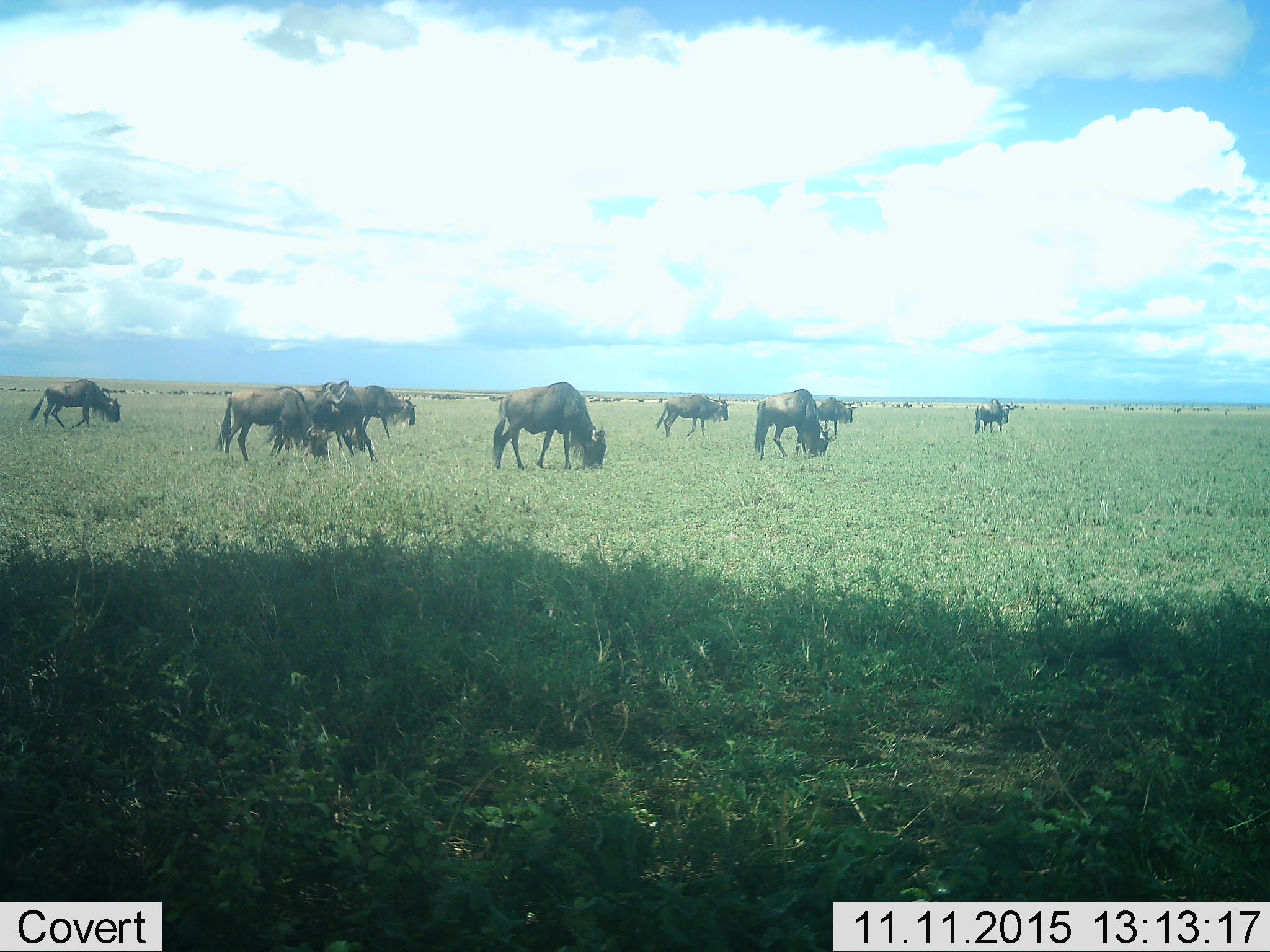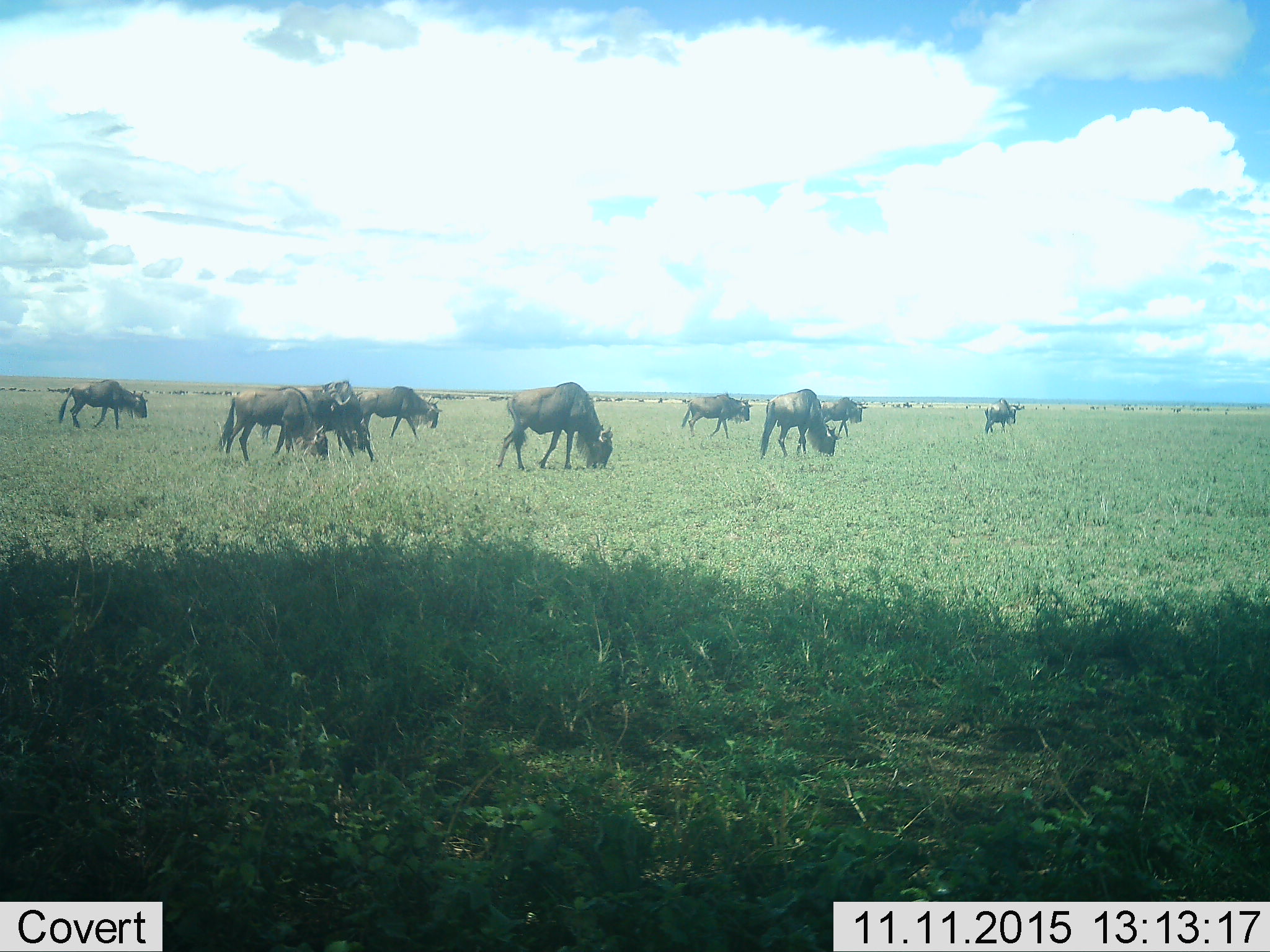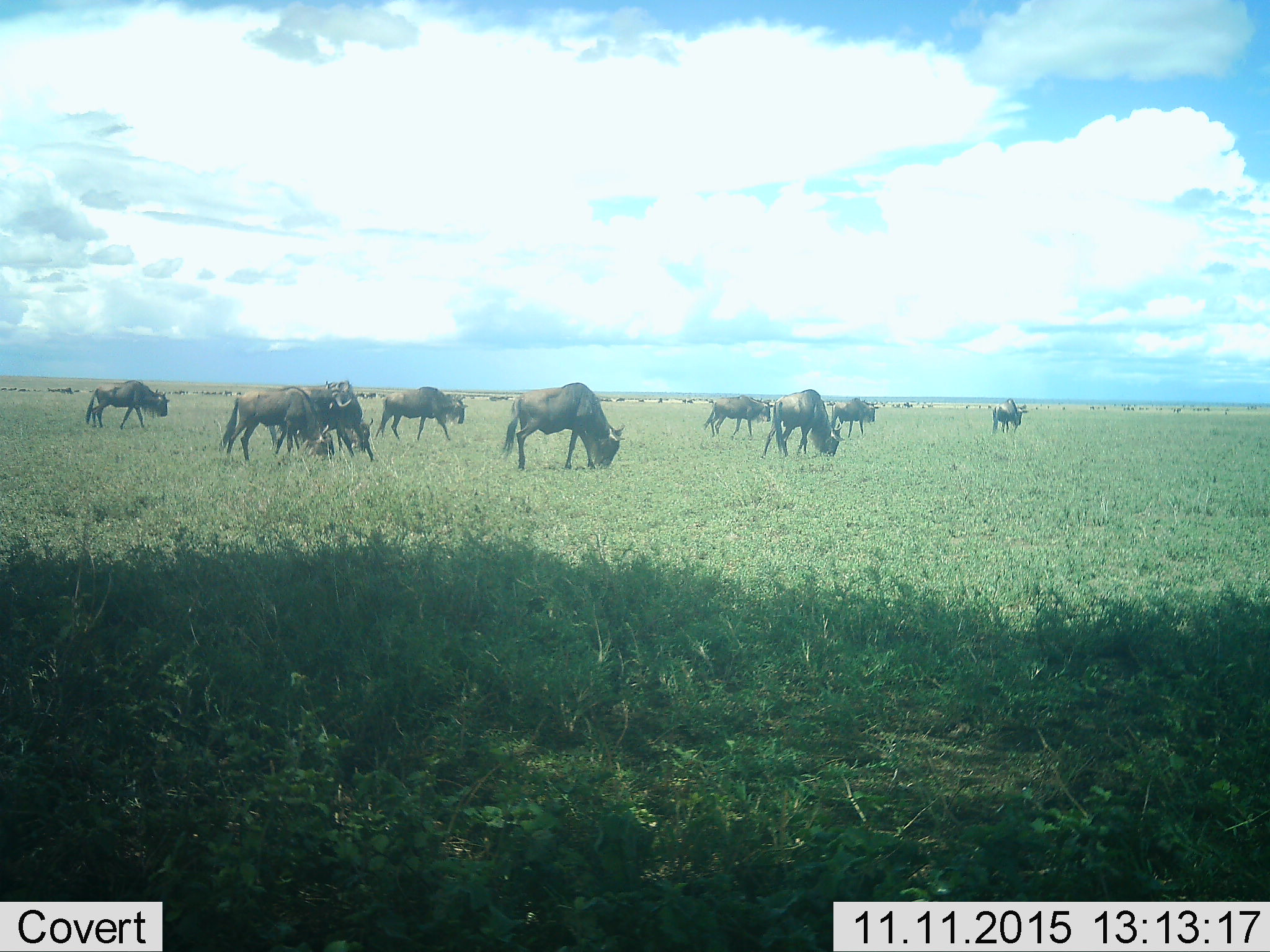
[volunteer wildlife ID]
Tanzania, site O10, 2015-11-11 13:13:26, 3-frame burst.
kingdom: Animalia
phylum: Chordata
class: Mammalia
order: Artiodactyla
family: Bovidae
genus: Connochaetes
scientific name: Connochaetes taurinus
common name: blue wildebeest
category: wildebeest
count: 11-50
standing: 33%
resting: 11%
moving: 56%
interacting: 0%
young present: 22%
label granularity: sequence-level